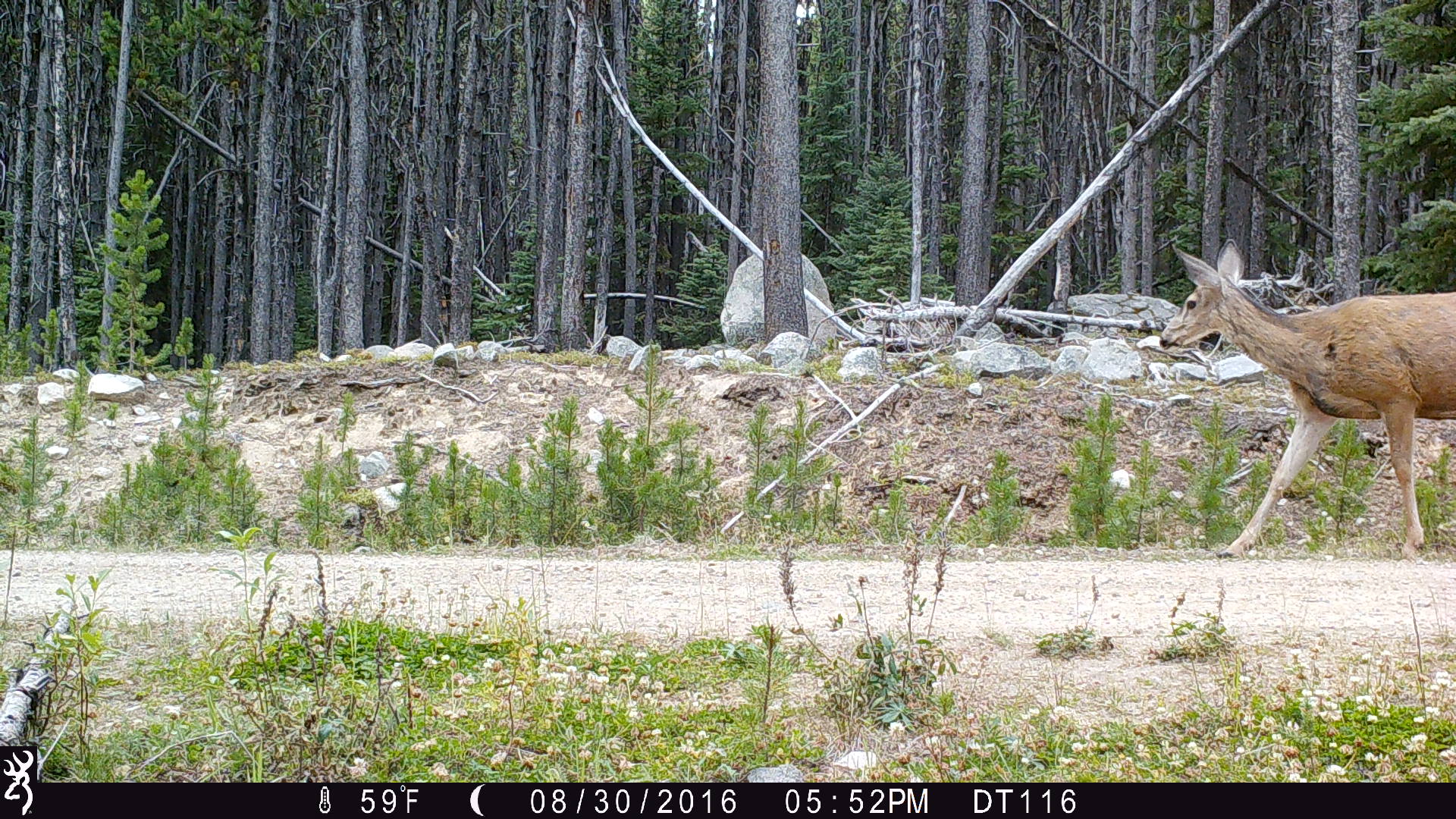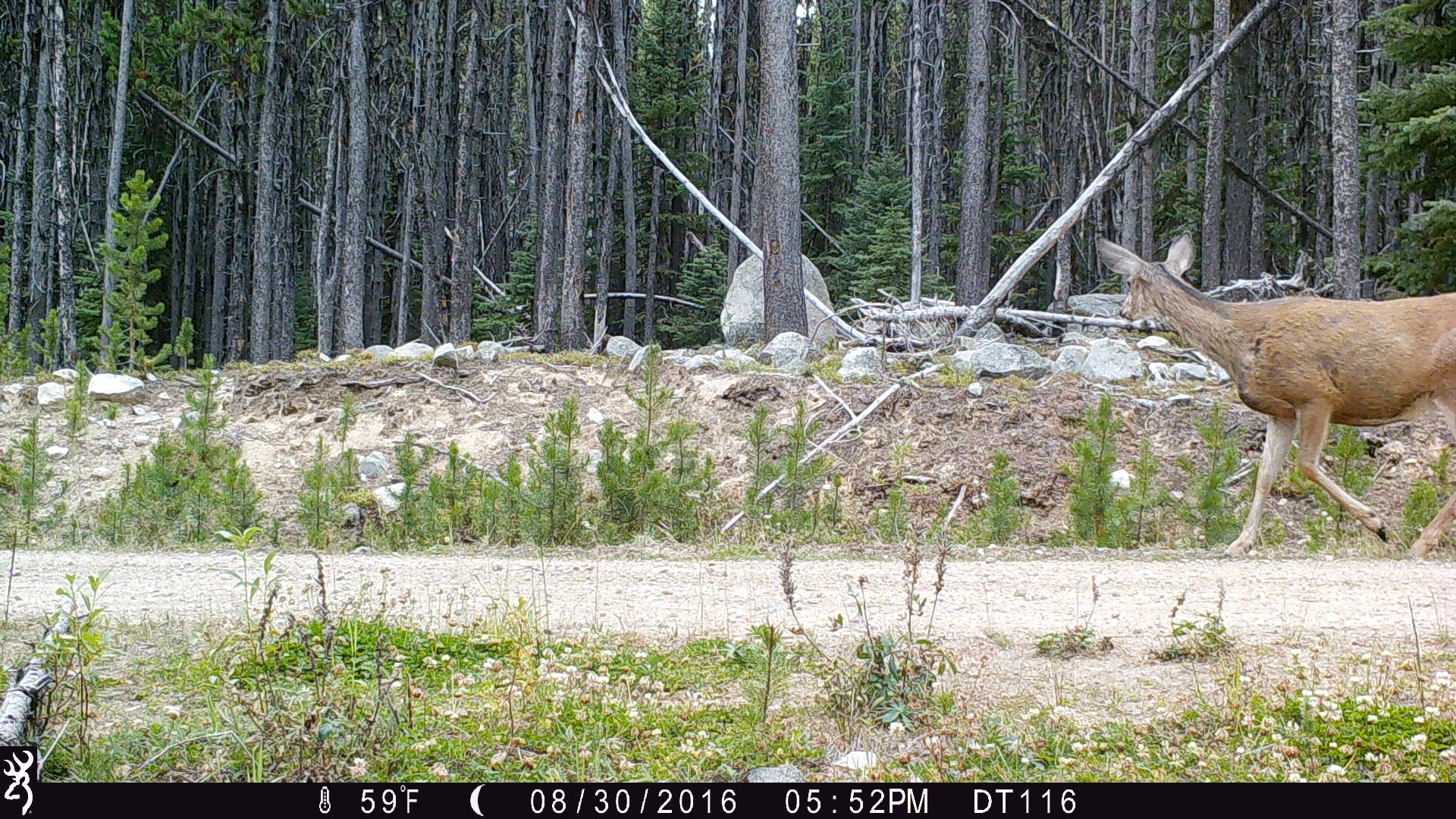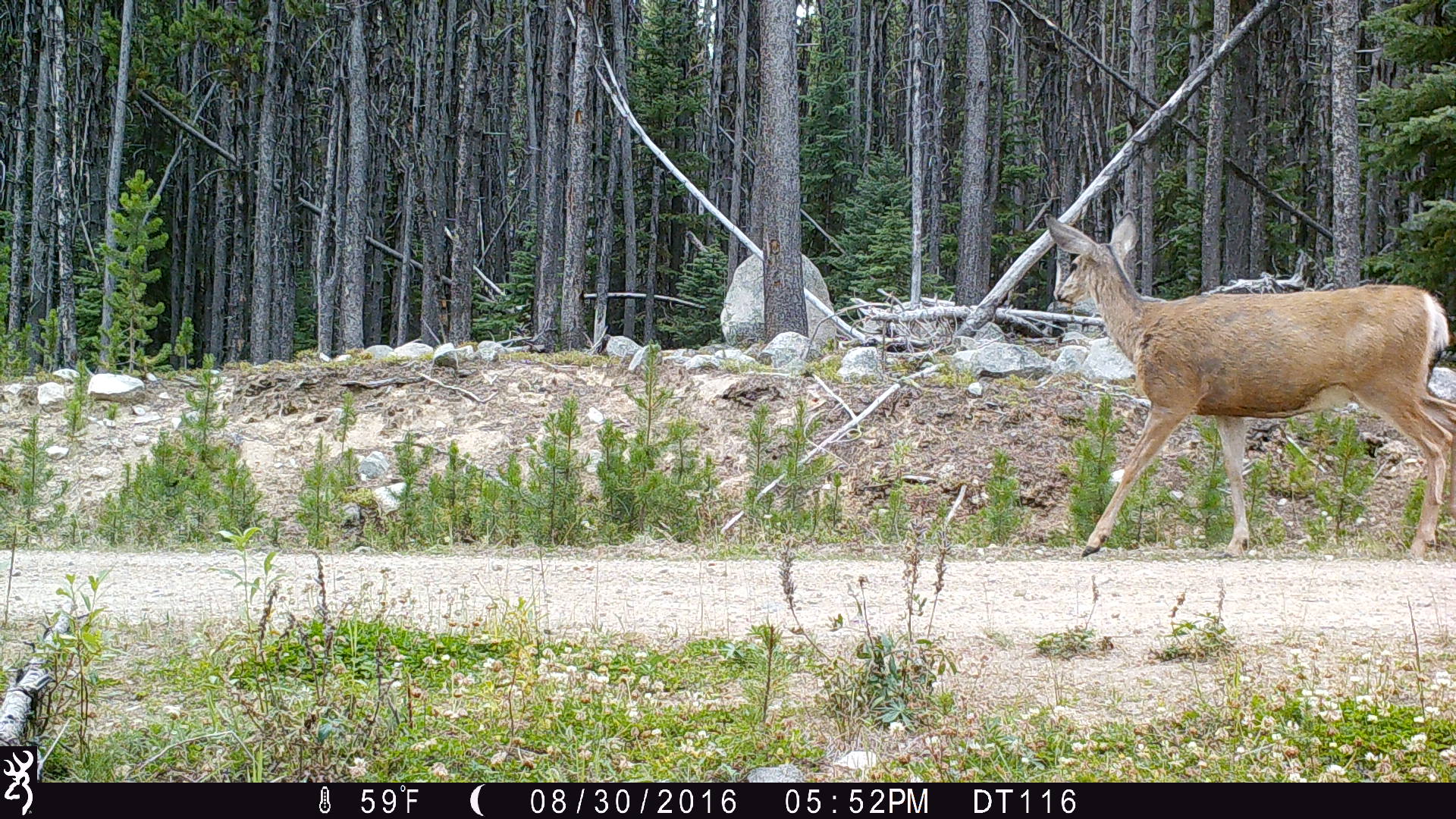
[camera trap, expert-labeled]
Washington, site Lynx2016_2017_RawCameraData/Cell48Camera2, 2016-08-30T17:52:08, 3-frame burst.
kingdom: Animalia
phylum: Chordata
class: Mammalia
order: Artiodactyla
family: Cervidae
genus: Odocoileus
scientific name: Odocoileus hemionus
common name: mule deer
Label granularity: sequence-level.